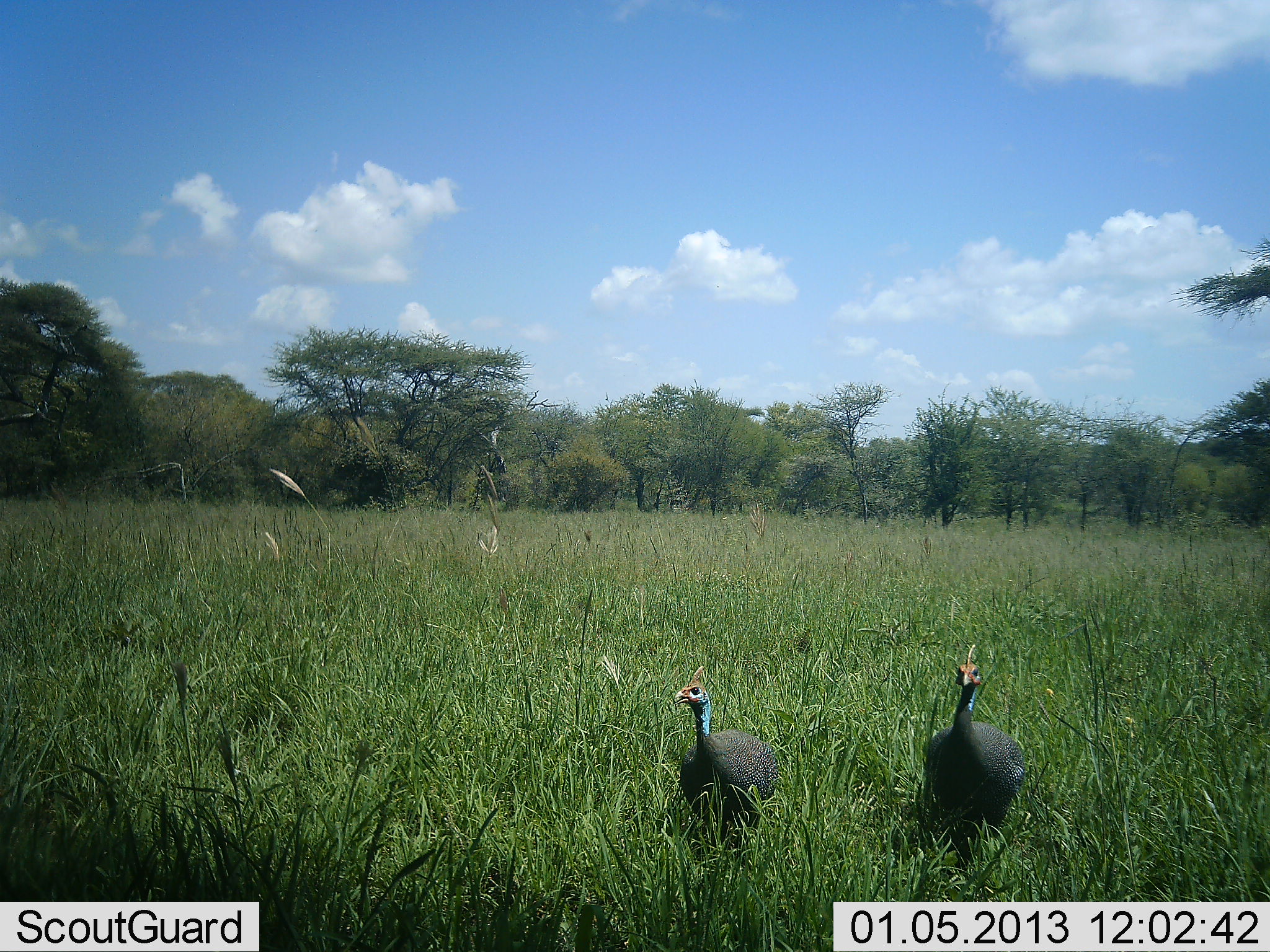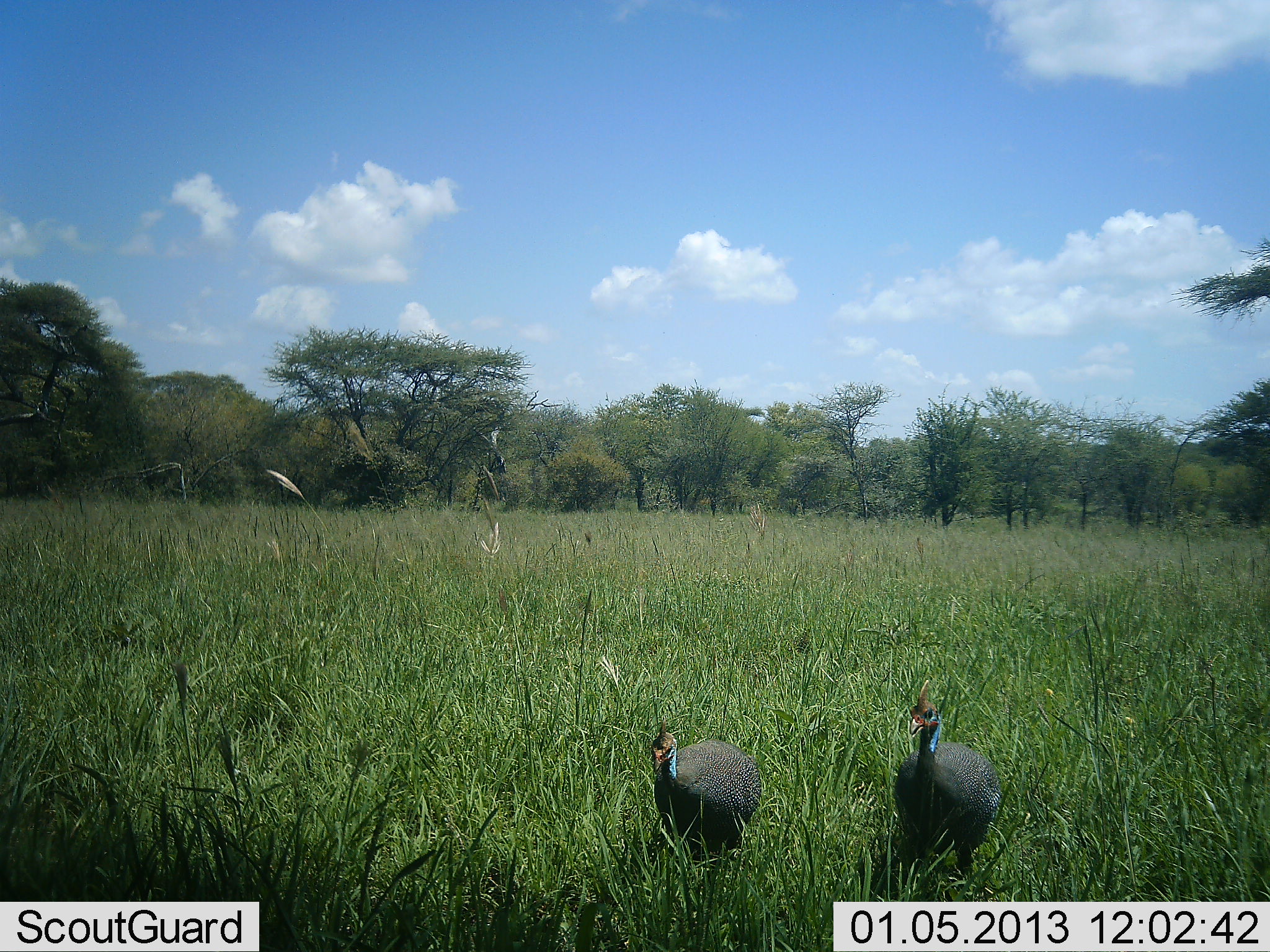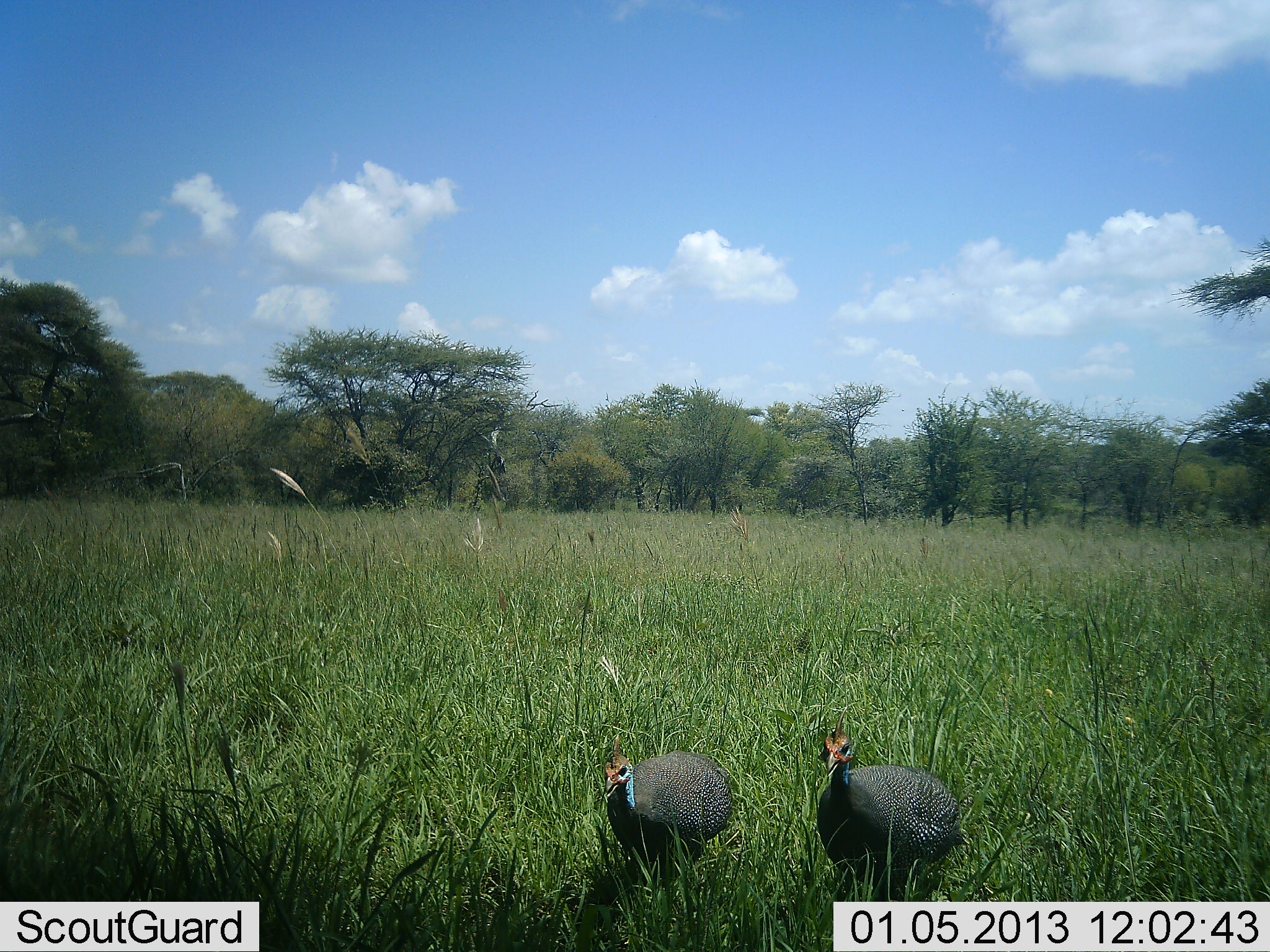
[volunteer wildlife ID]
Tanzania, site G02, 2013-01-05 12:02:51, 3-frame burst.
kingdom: Animalia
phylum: Chordata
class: Aves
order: Galliformes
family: Numididae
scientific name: Numididae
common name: guinea fowl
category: guineafowl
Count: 2.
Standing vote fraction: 8%.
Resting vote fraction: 0%.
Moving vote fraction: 92%.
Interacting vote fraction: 0%.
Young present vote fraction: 0%.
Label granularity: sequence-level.